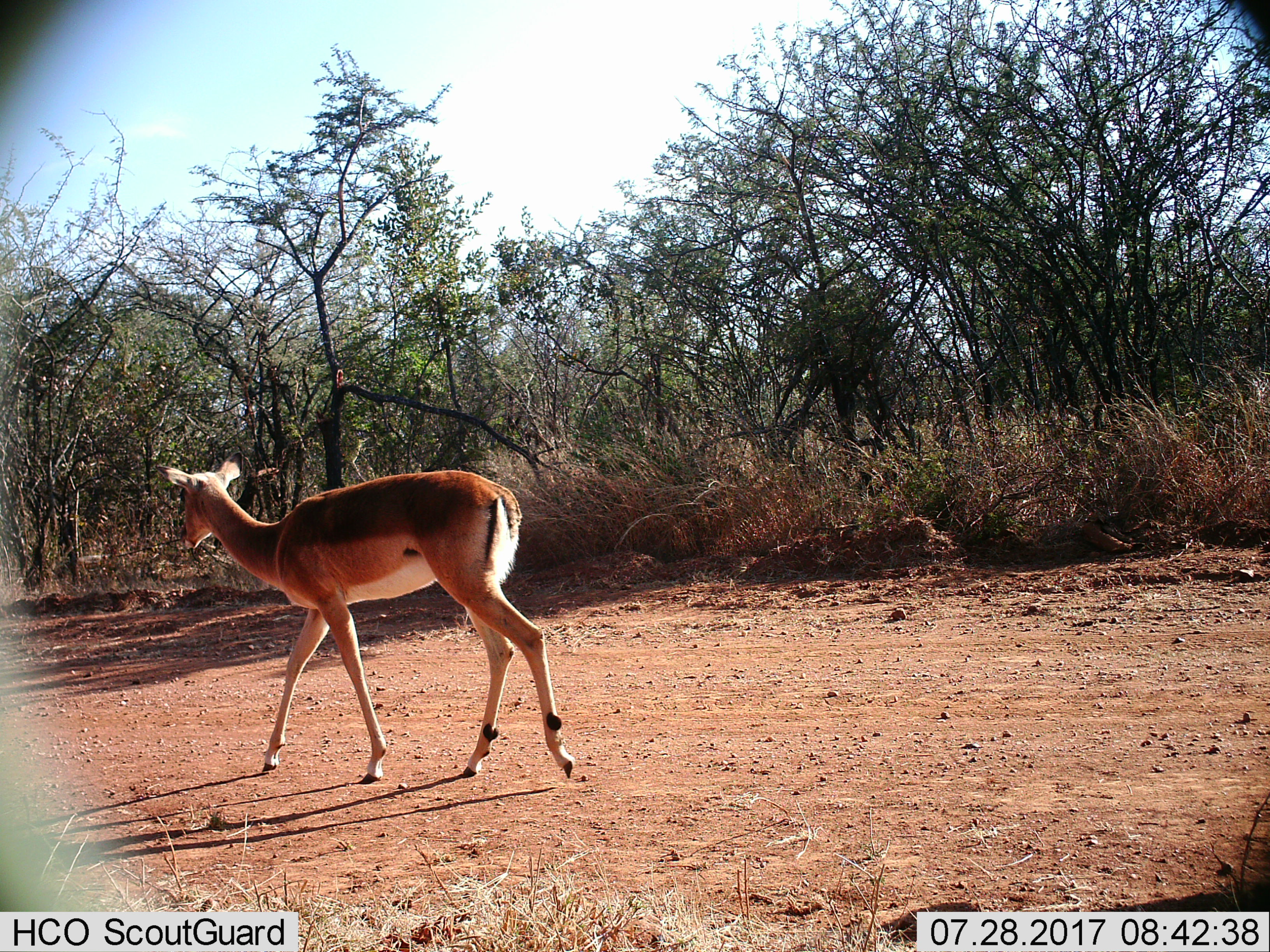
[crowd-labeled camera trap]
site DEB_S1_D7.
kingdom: Animalia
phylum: Chordata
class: Mammalia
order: Artiodactyla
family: Bovidae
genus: Aepyceros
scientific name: Aepyceros melampus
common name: impala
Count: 1.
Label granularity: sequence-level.